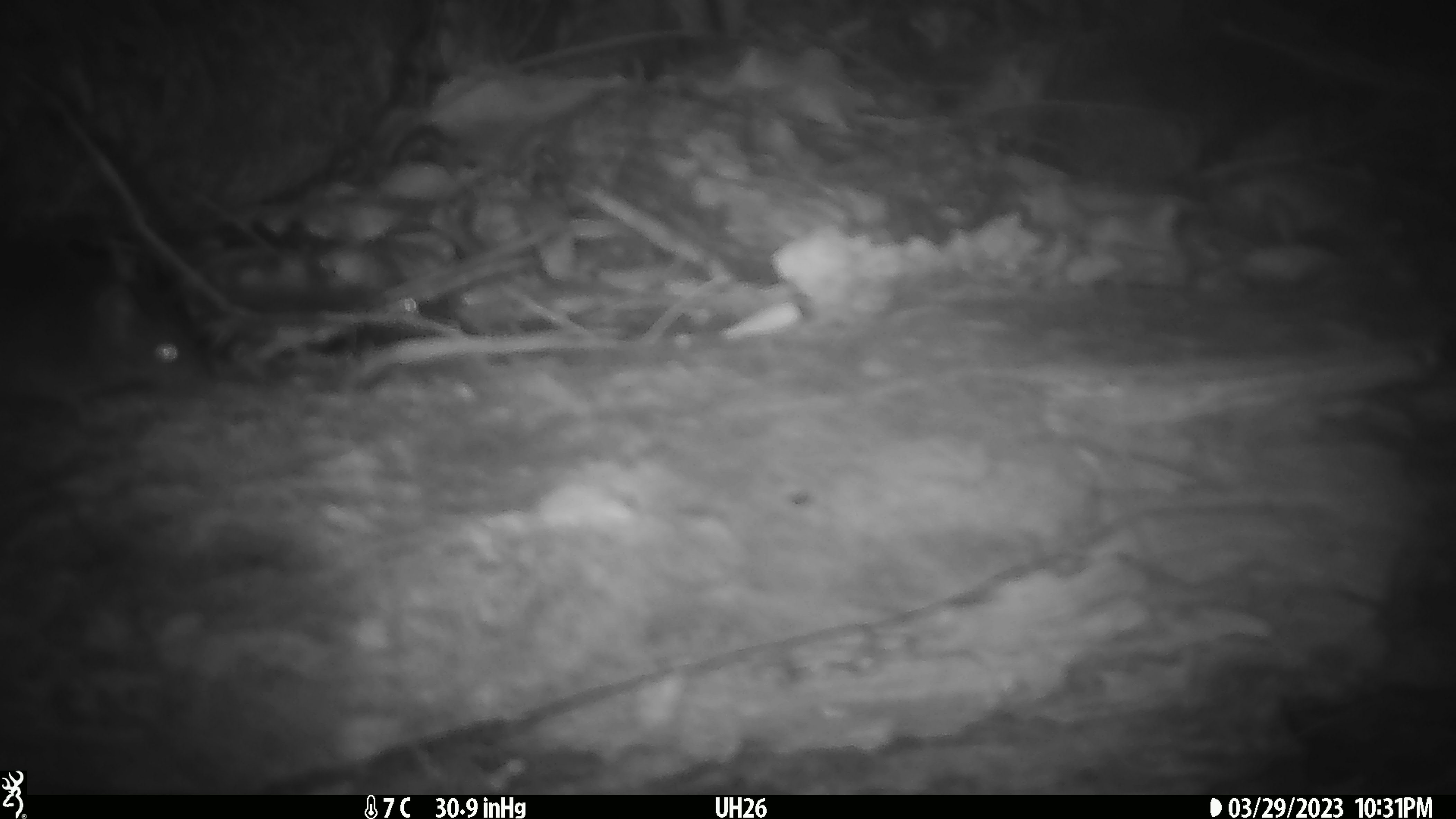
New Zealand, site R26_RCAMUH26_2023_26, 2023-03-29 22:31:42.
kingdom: Animalia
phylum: Chordata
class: Mammalia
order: Rodentia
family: Muridae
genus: Mus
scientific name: Mus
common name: mouse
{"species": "mouse (Mus)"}